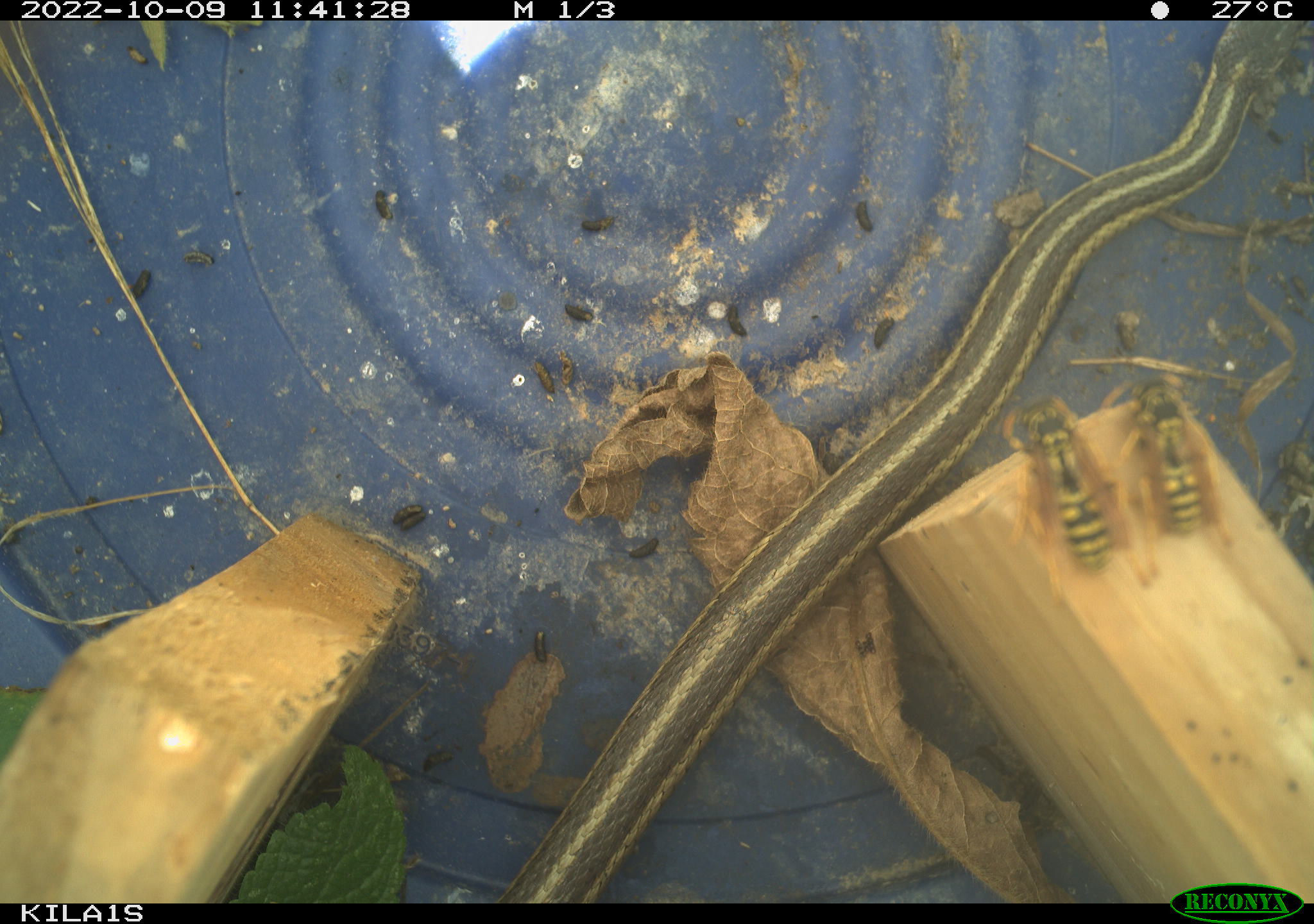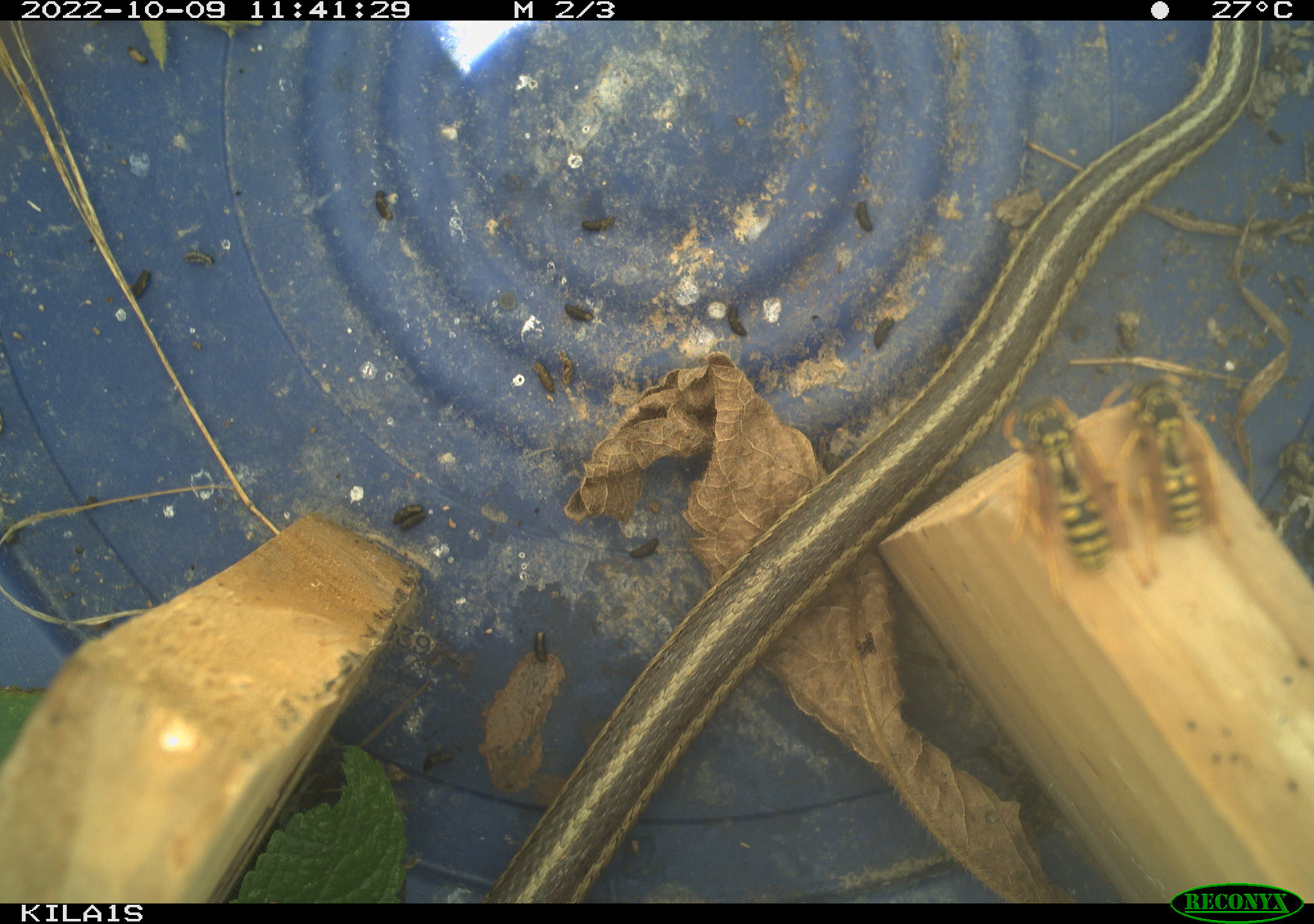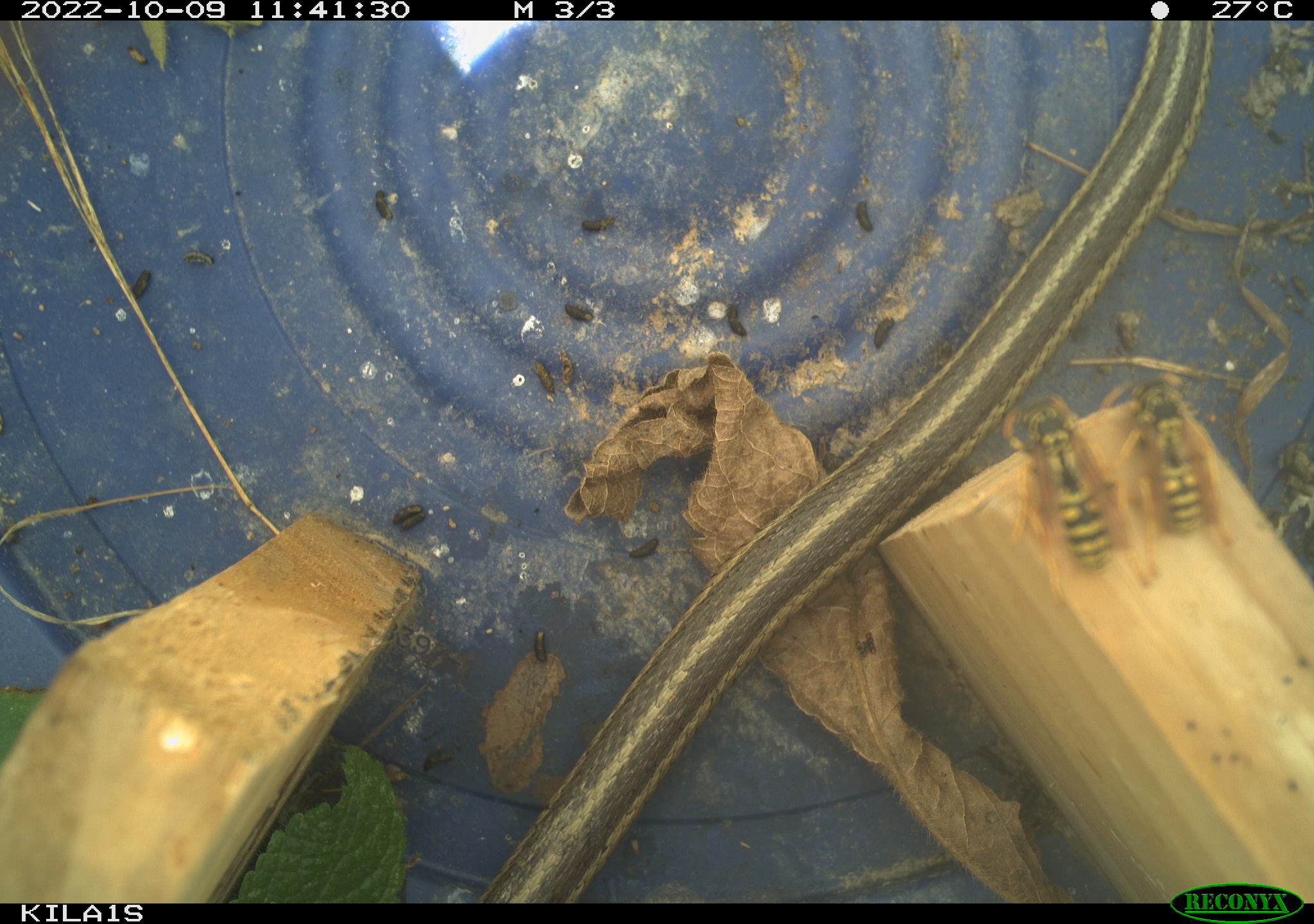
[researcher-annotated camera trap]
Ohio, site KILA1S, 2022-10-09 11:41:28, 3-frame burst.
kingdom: Animalia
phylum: Chordata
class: Reptilia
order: Squamata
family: Colubridae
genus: Thamnophis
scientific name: Thamnophis sirtalis sirtalis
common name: eastern gartersnake